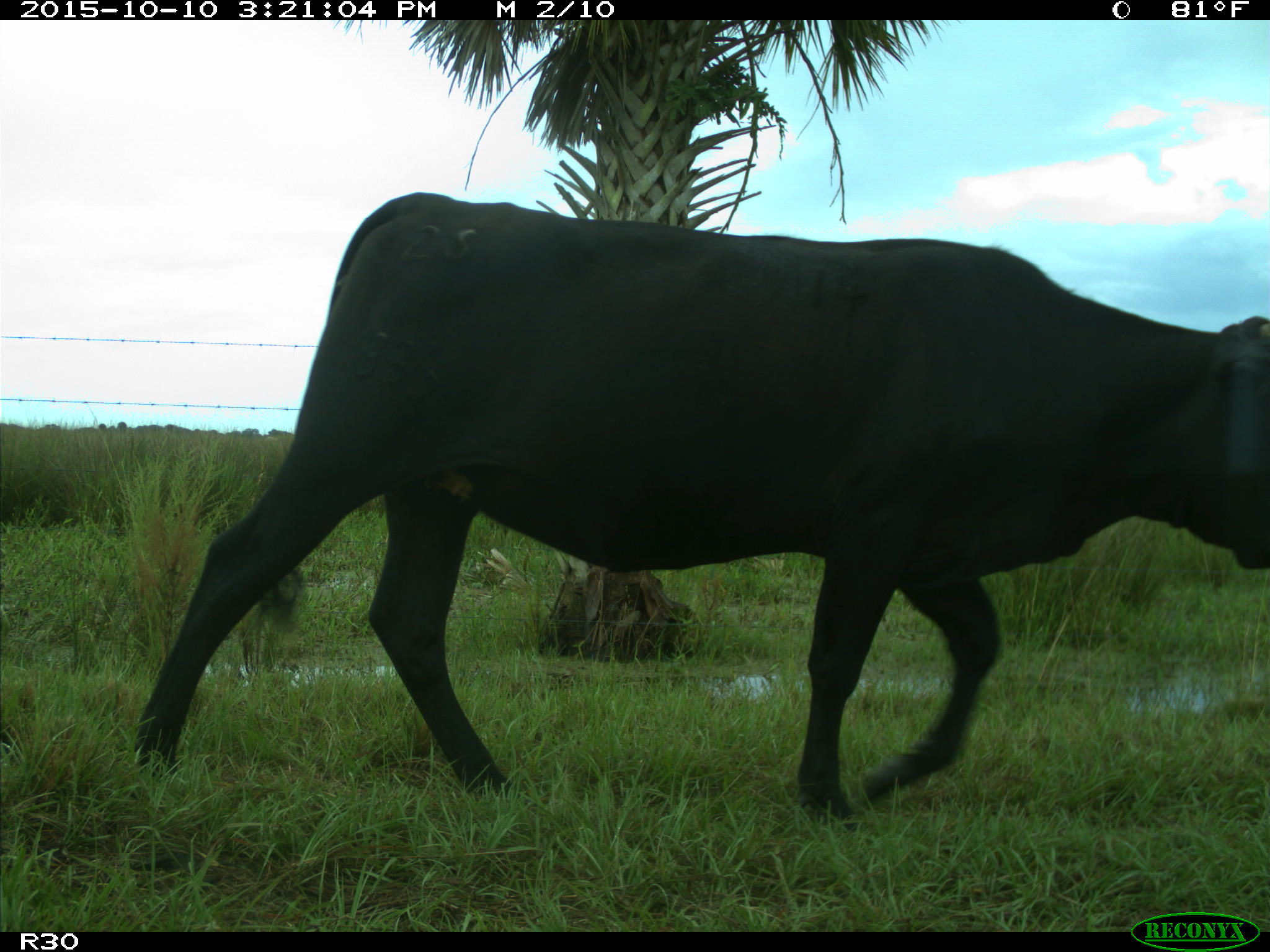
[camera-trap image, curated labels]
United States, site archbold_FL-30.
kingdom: Animalia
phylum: Chordata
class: Mammalia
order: Artiodactyla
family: Bovidae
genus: Bos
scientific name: Bos taurus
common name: domestic cow